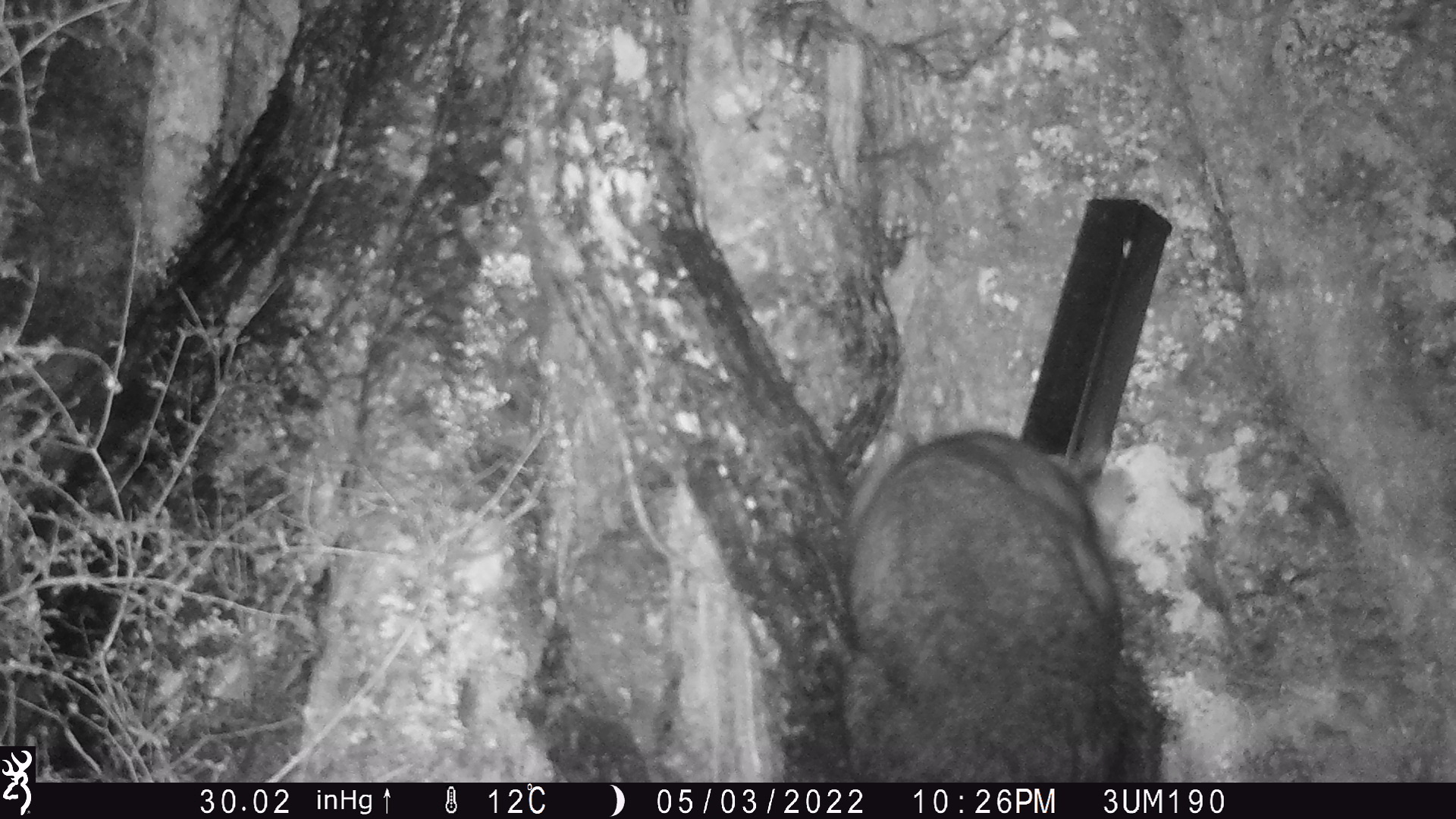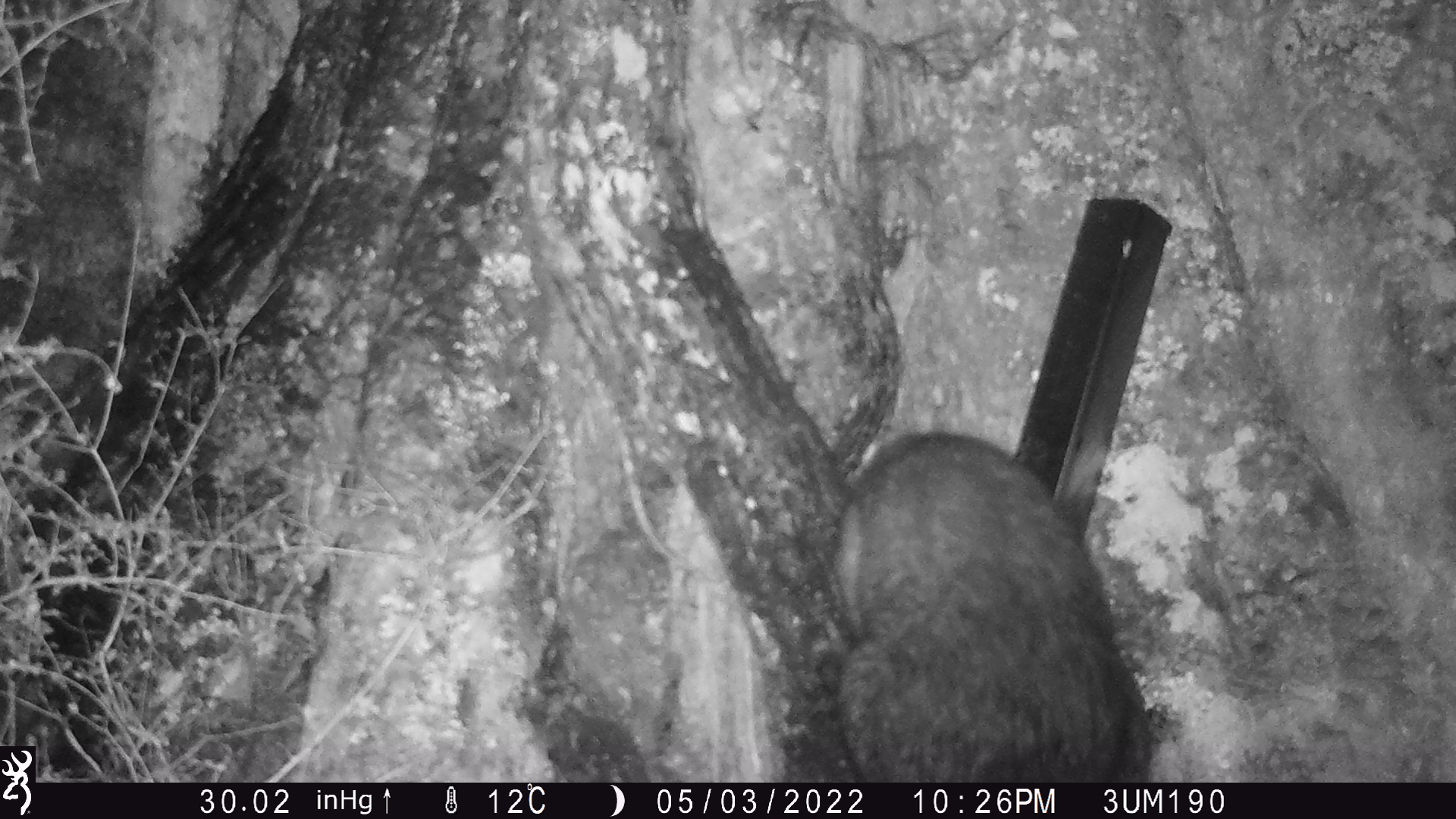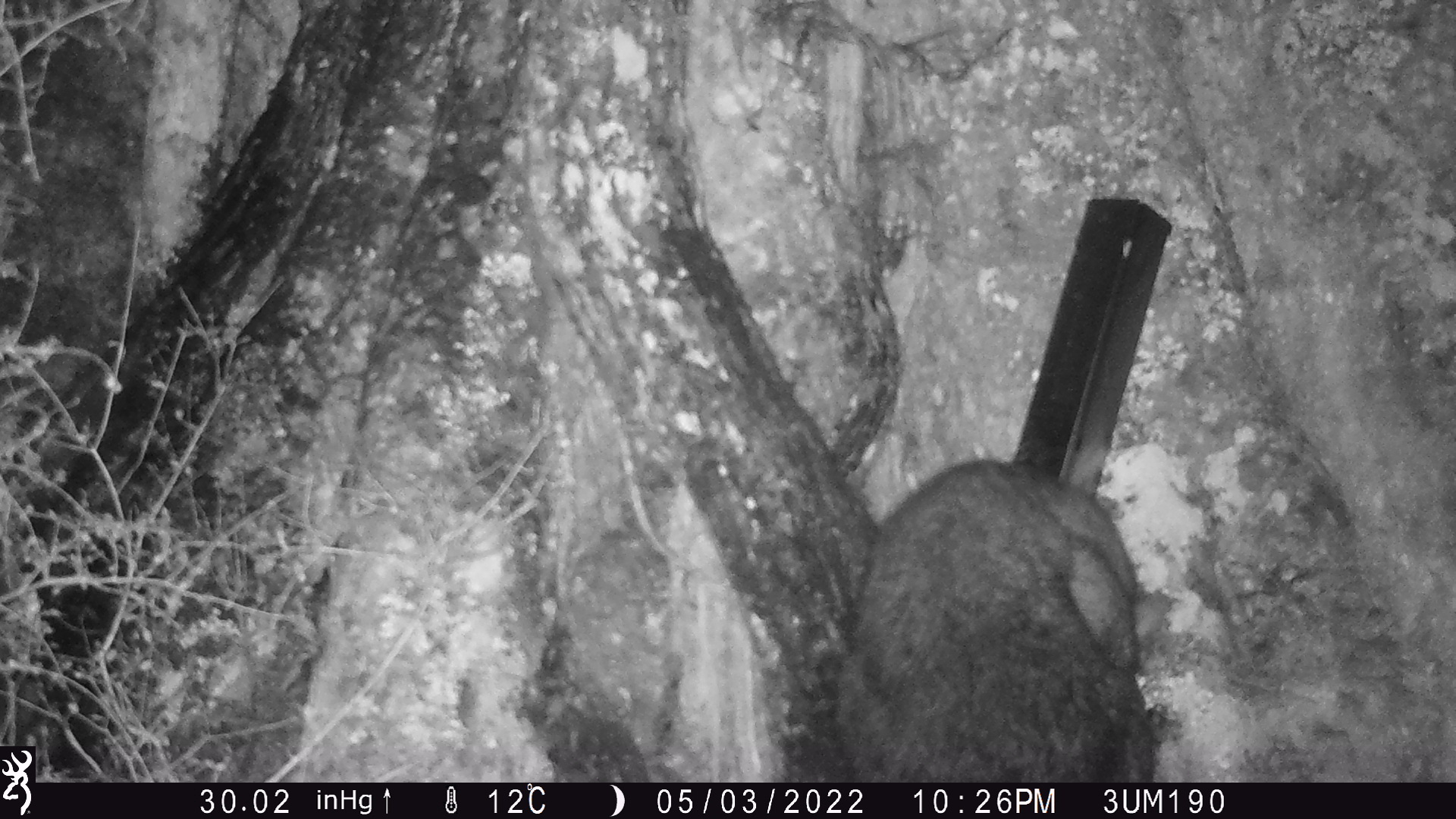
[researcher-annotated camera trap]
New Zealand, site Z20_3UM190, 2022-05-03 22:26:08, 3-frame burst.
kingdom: Animalia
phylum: Chordata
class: Mammalia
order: Diprotodontia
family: Phalangeridae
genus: Trichosurus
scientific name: Trichosurus vulpecula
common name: common brushtail possum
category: possum